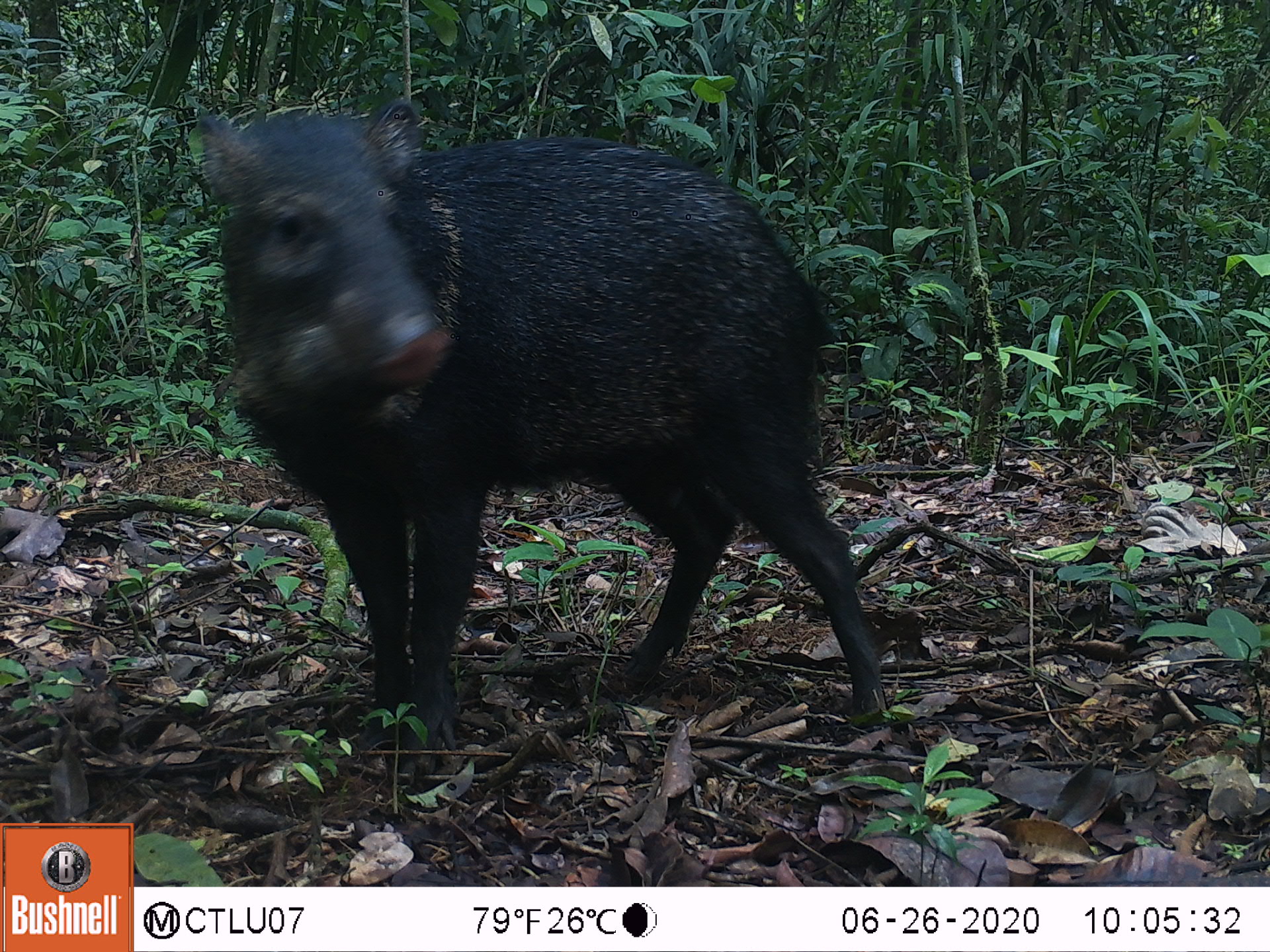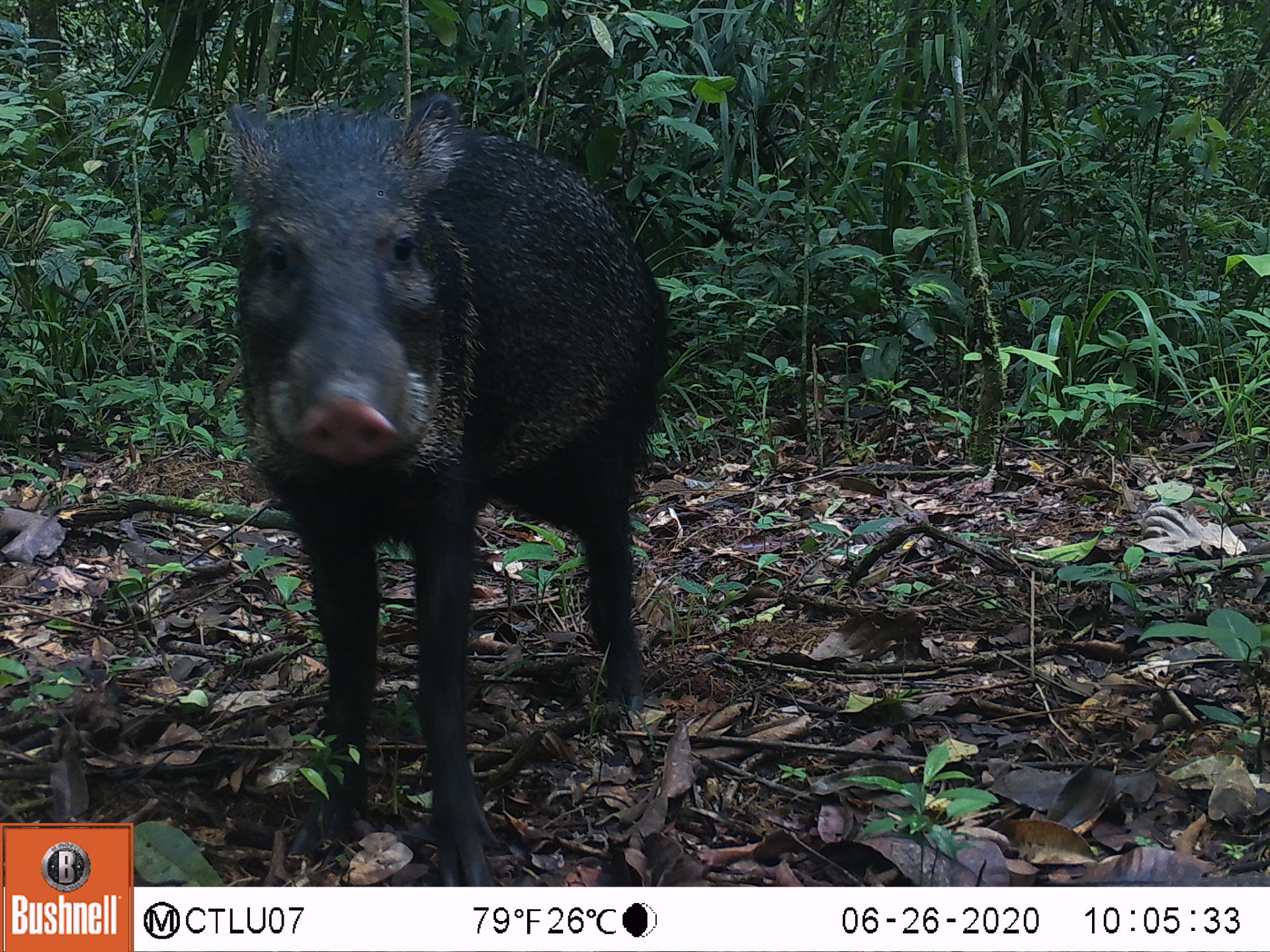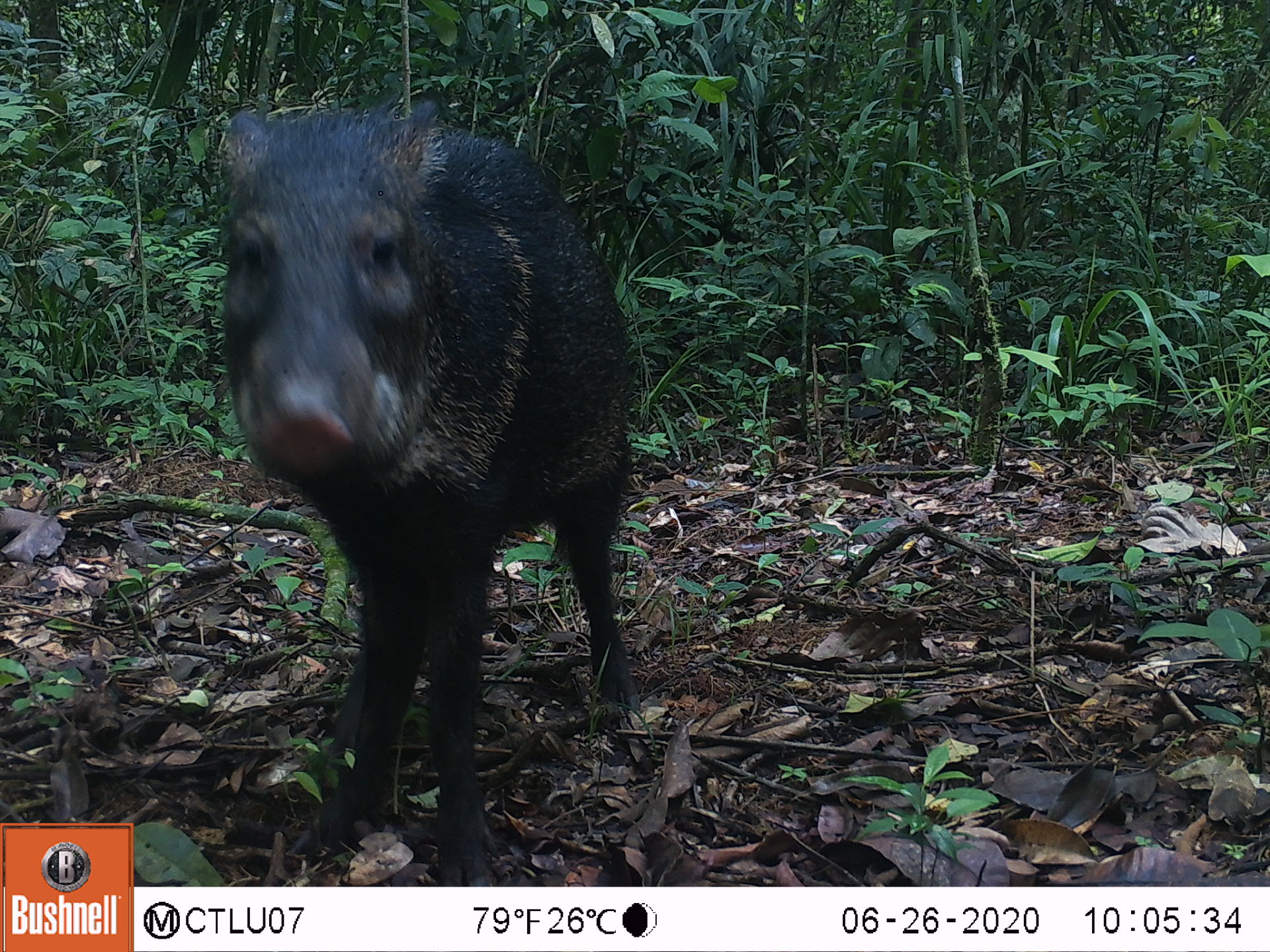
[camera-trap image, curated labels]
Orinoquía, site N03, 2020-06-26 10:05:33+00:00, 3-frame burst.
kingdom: Animalia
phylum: Chordata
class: Mammalia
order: Artiodactyla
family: Tayassuidae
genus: Pecari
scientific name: Pecari tajacu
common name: collared peccary